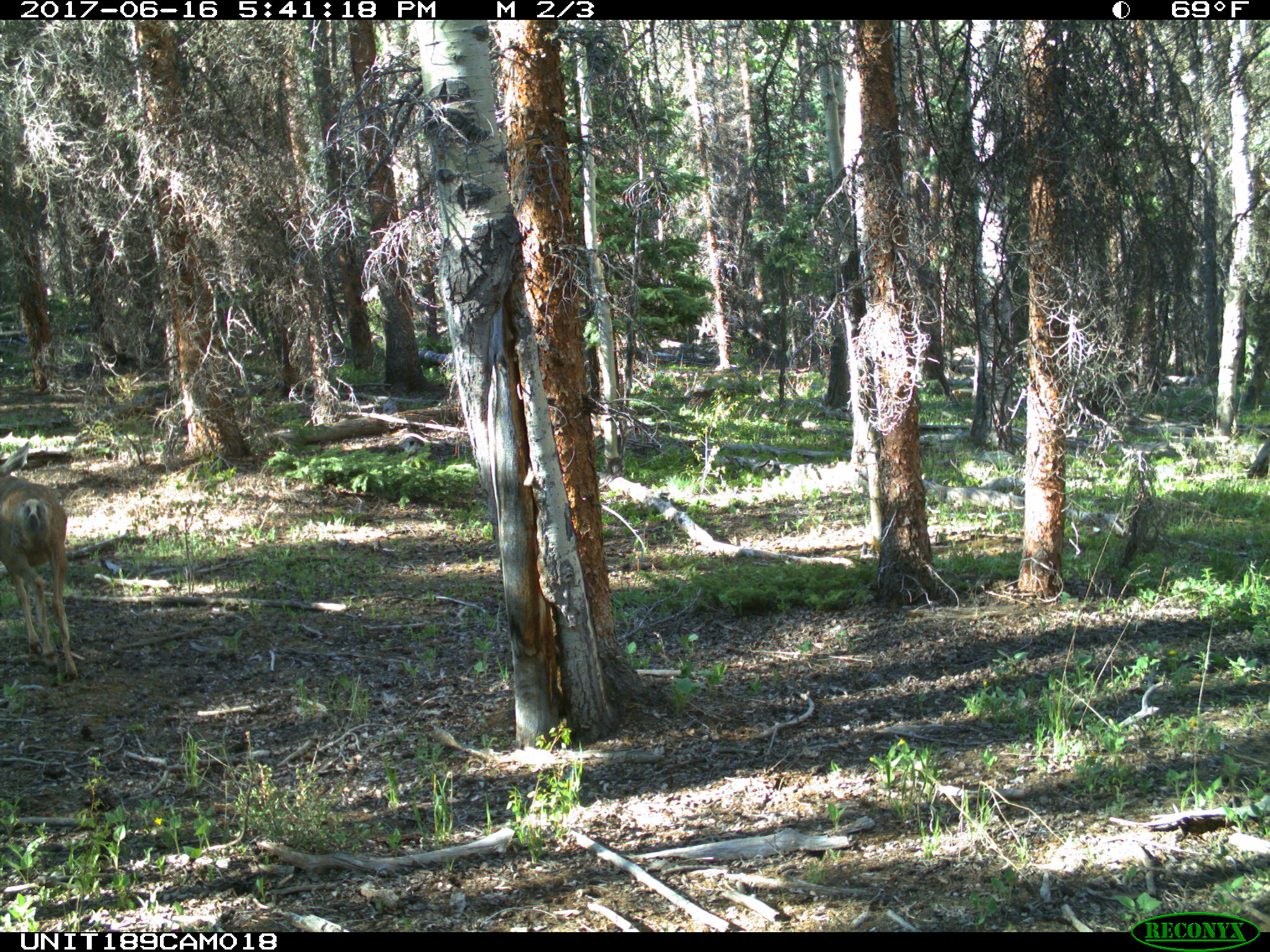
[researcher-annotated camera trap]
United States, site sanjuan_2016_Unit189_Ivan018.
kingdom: Animalia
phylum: Chordata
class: Mammalia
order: Artiodactyla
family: Cervidae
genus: Odocoileus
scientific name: Odocoileus hemionus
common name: mule deer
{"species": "Odocoileus hemionus (mule deer)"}